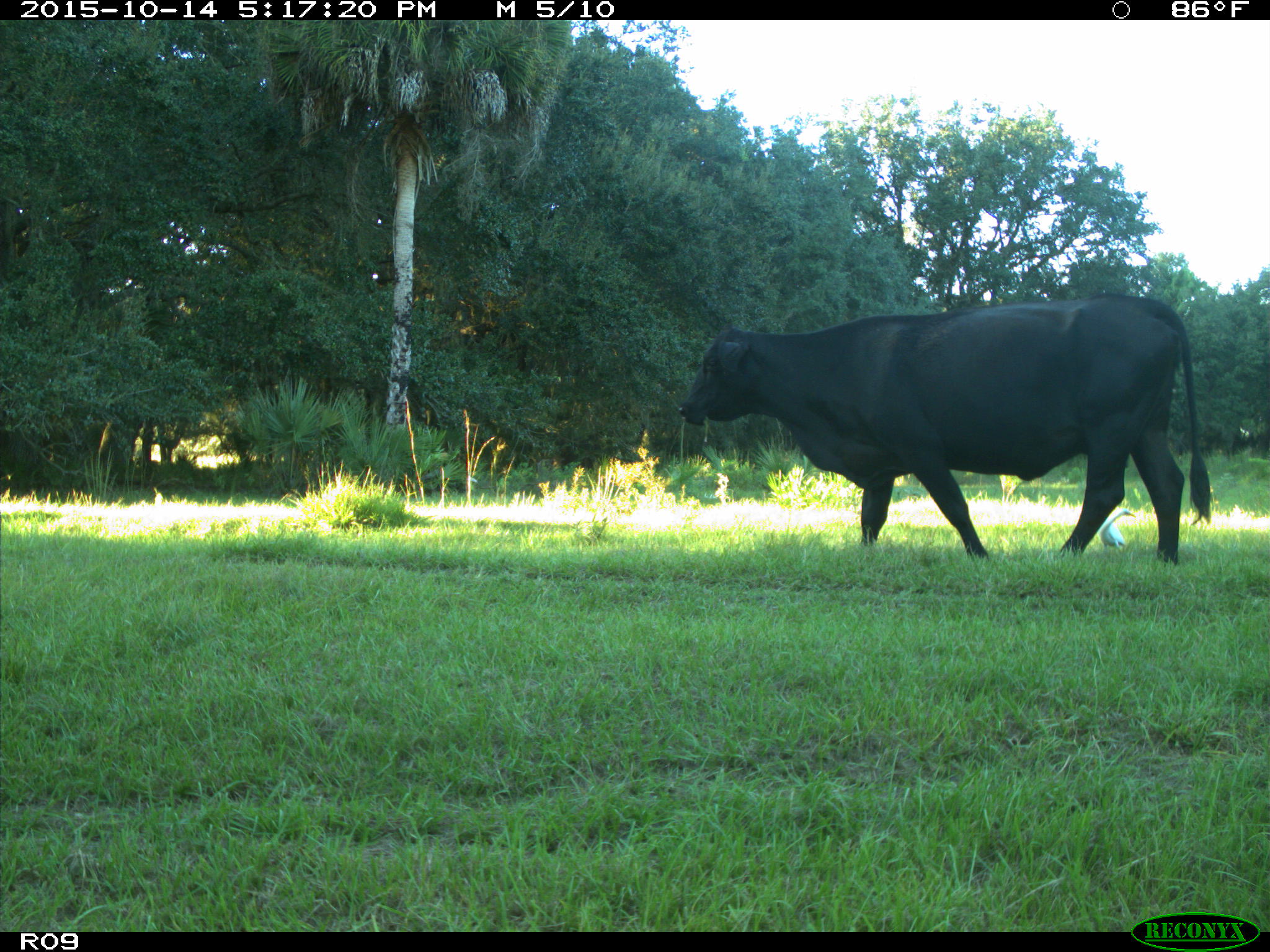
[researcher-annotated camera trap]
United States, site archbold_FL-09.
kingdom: Animalia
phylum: Chordata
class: Mammalia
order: Artiodactyla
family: Bovidae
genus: Bos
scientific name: Bos taurus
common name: domestic cow